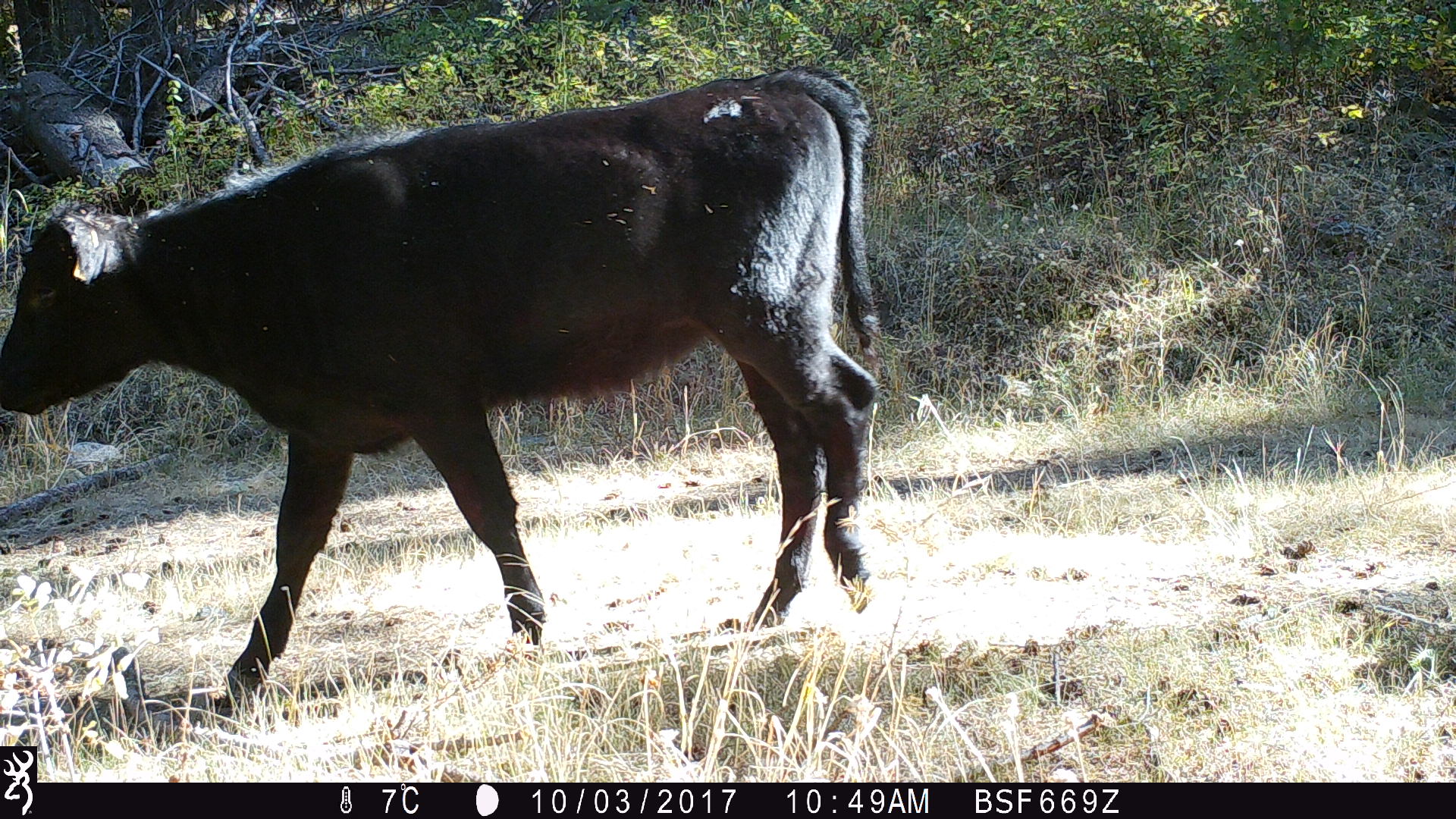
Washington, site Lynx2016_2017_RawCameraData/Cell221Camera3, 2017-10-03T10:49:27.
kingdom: Animalia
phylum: Chordata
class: Mammalia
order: Artiodactyla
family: Bovidae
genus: Bos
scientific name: Bos taurus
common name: domestic cattle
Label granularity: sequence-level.